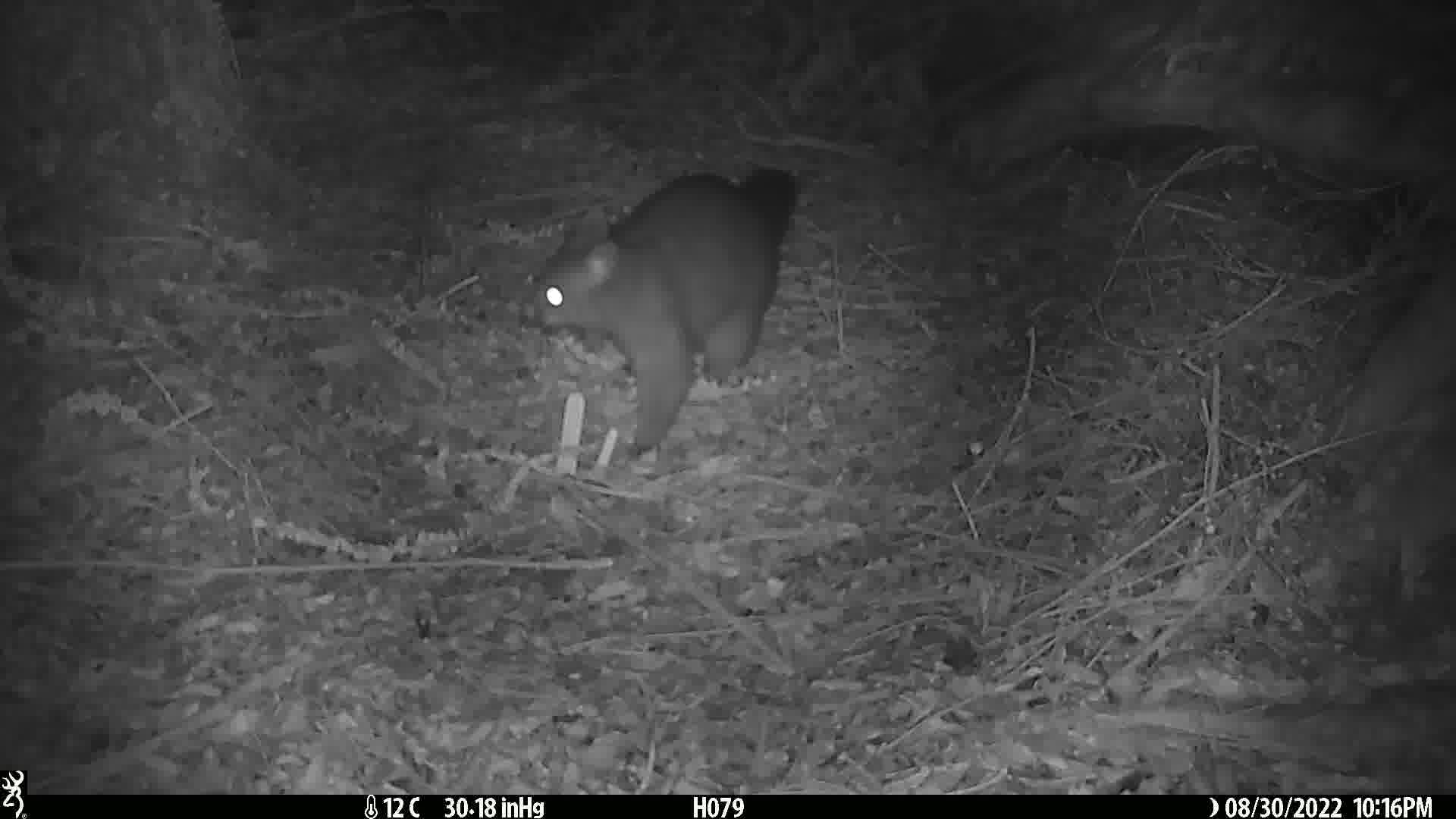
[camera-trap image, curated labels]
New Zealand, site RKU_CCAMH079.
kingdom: Animalia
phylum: Chordata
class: Mammalia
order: Diprotodontia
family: Phalangeridae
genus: Trichosurus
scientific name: Trichosurus vulpecula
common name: common brushtail possum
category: possum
Possum (common brushtail possum) (Trichosurus vulpecula).